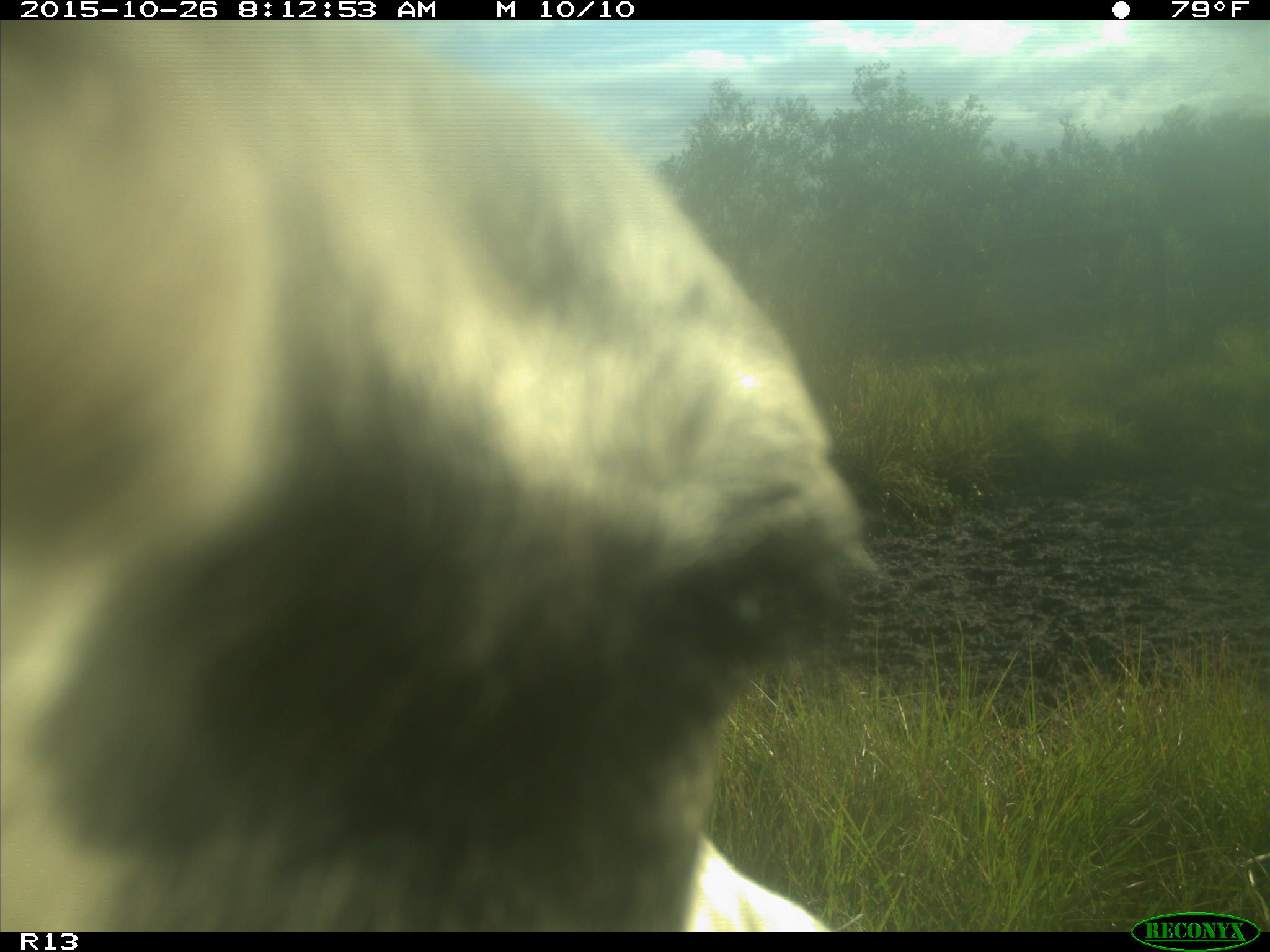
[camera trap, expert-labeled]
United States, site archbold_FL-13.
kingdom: Animalia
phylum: Chordata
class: Mammalia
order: Artiodactyla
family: Bovidae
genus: Bos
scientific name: Bos taurus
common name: domestic cow